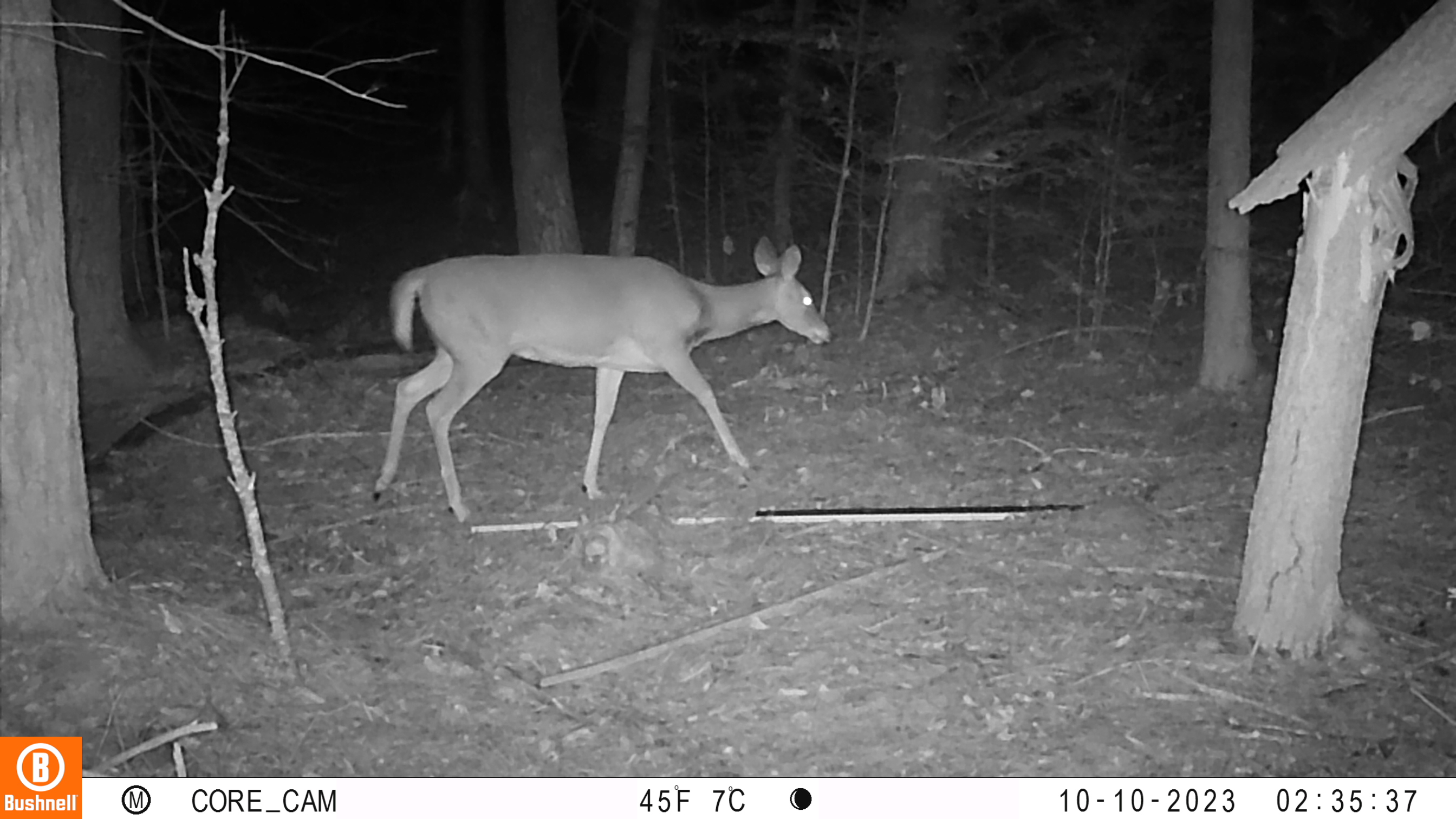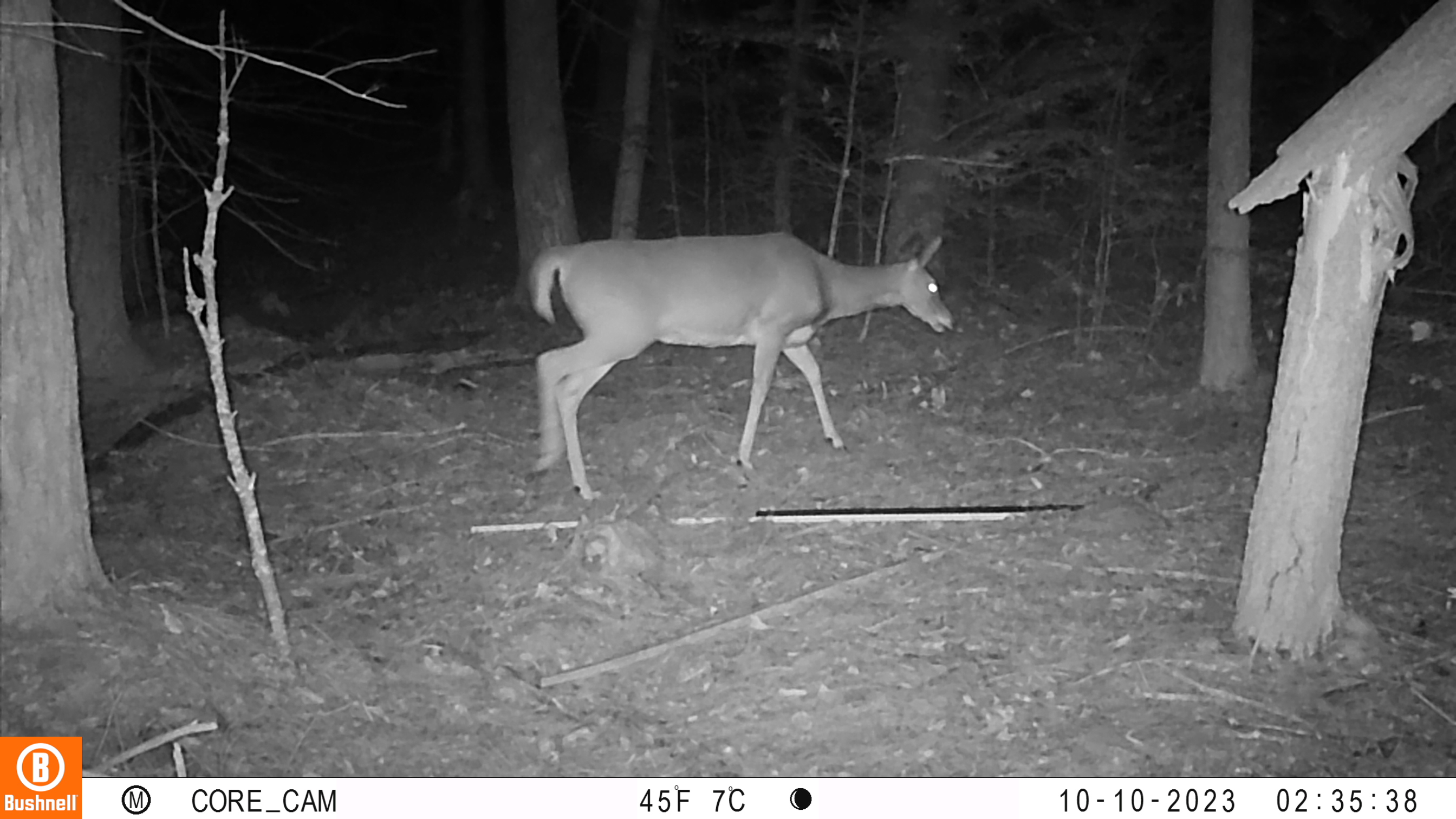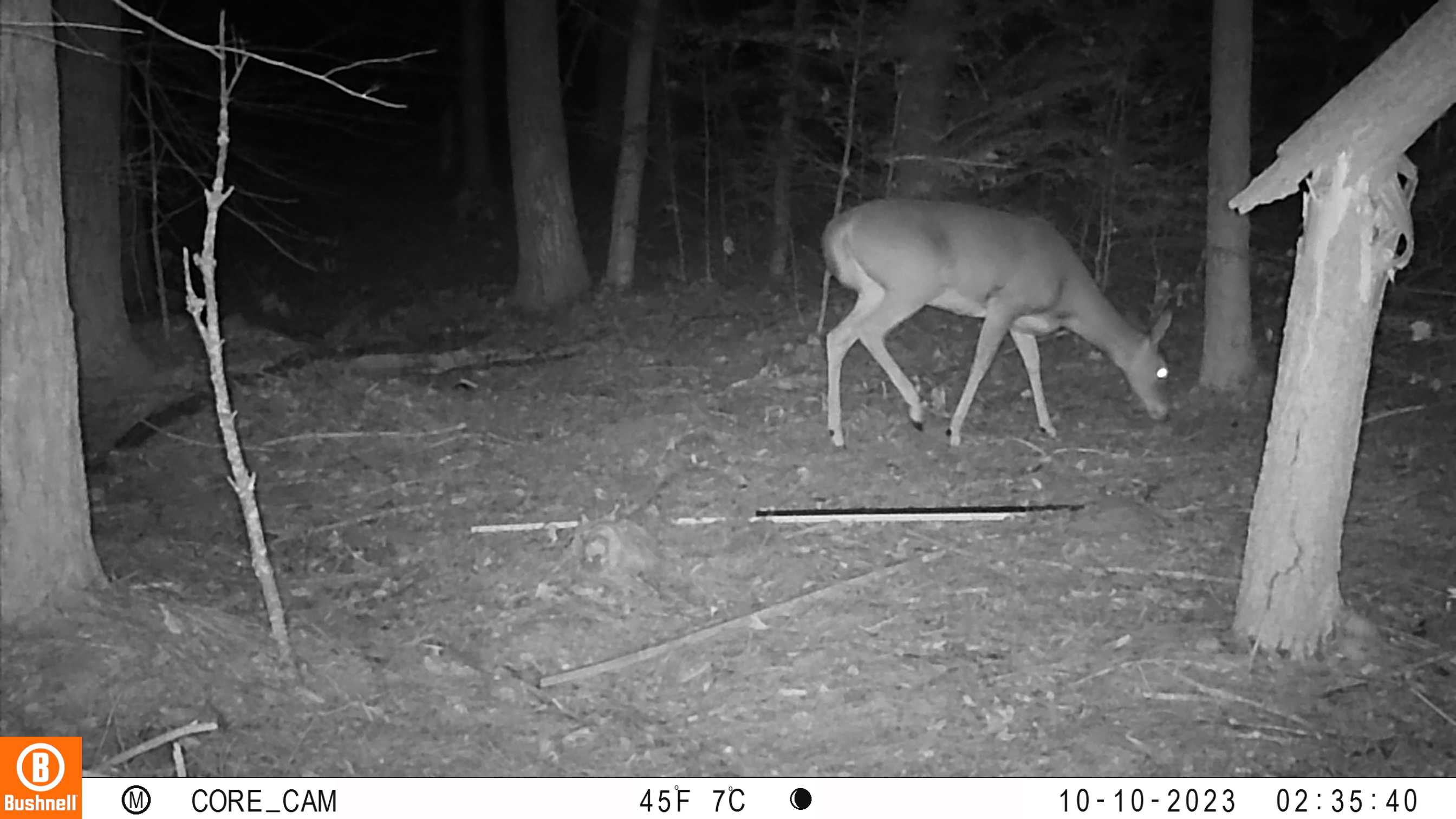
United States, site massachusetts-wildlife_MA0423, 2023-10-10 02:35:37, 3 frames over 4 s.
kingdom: Animalia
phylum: Chordata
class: Mammalia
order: Artiodactyla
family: Cervidae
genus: Odocoileus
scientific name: Odocoileus virginianus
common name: white-tailed deer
White-tailed deer (Odocoileus virginianus).